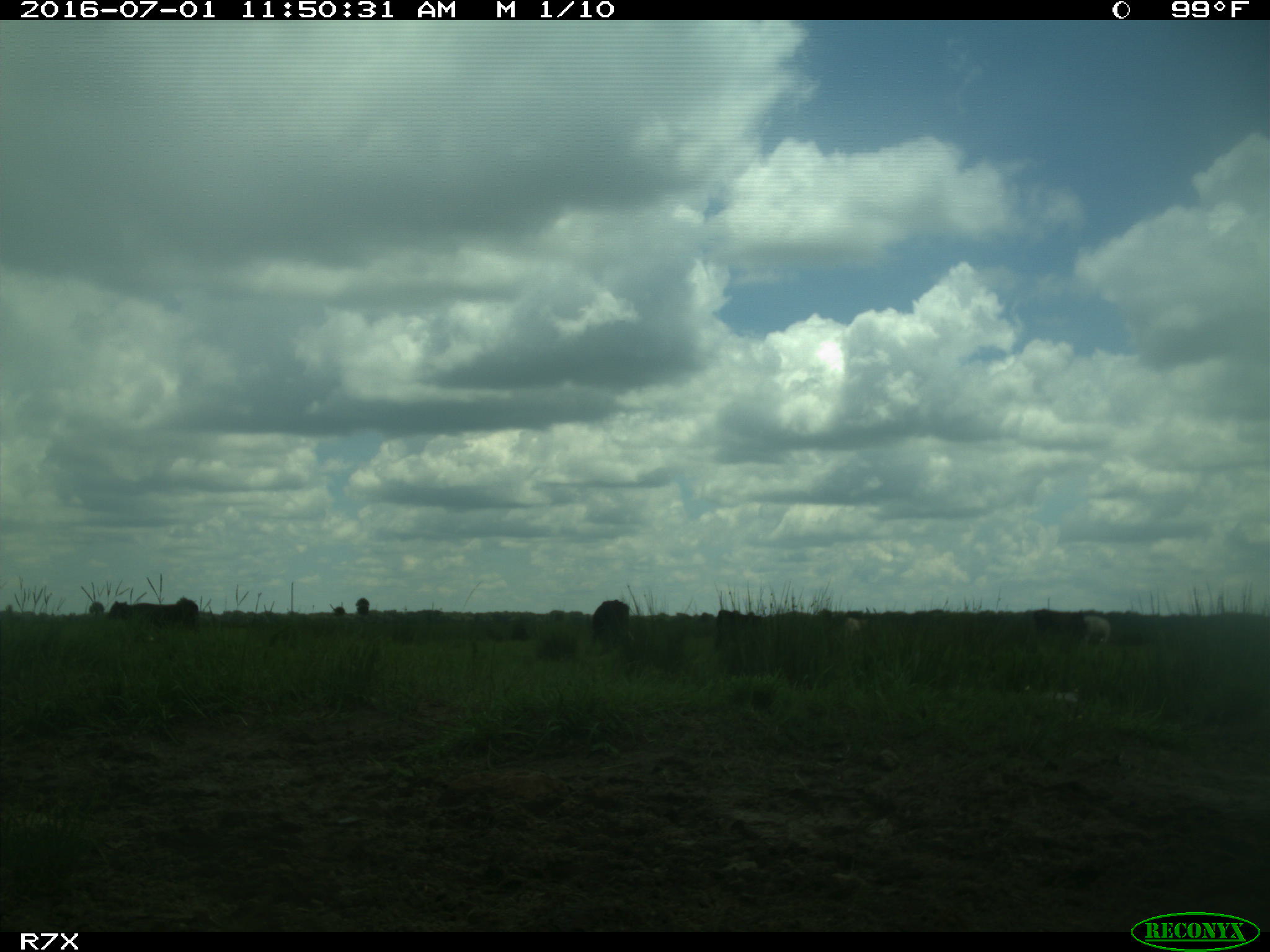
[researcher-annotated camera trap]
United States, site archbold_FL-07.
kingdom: Animalia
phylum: Chordata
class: Mammalia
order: Artiodactyla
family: Bovidae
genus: Bos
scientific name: Bos taurus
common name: domestic cow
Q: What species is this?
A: Bos taurus (domestic cow).